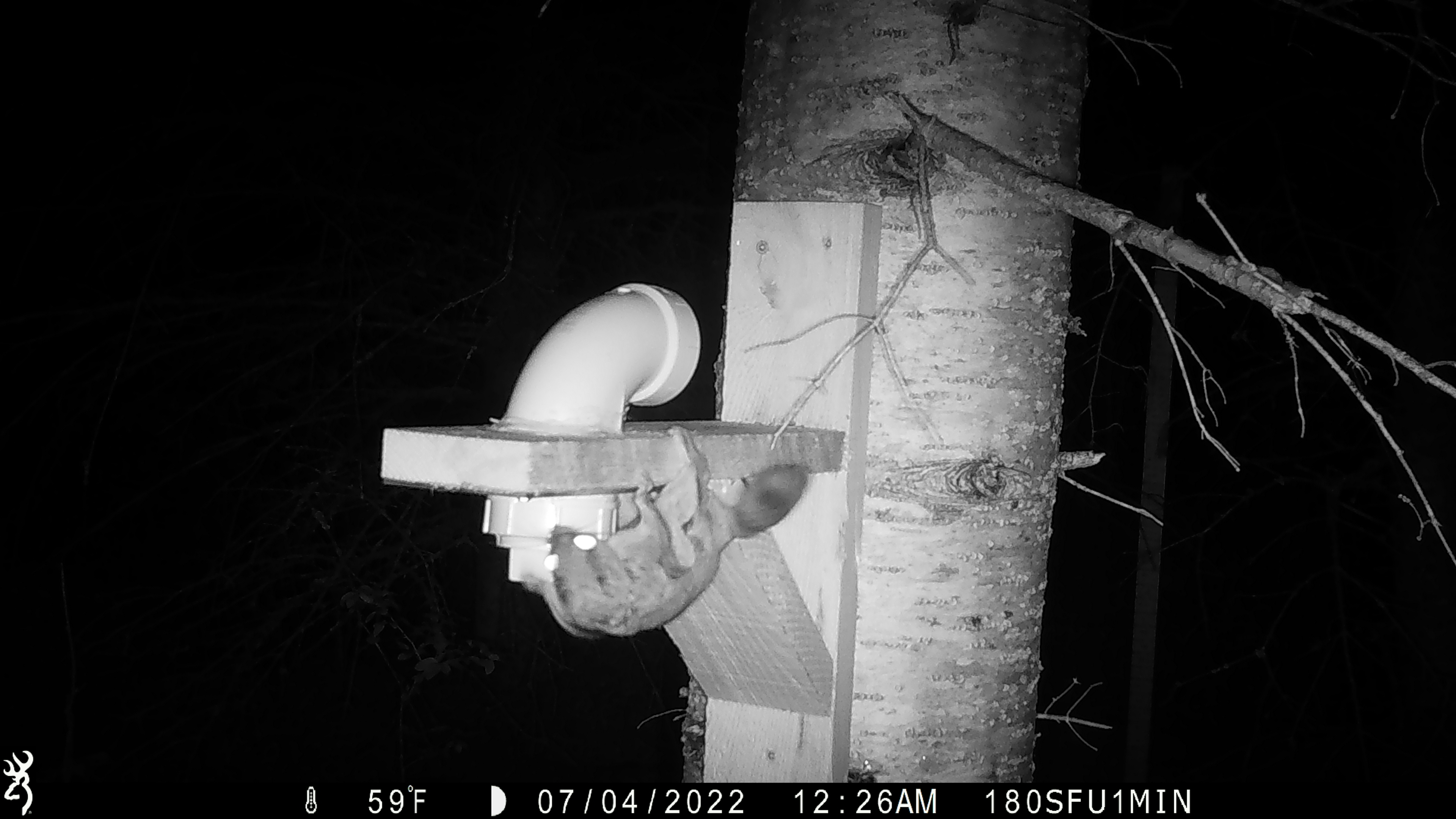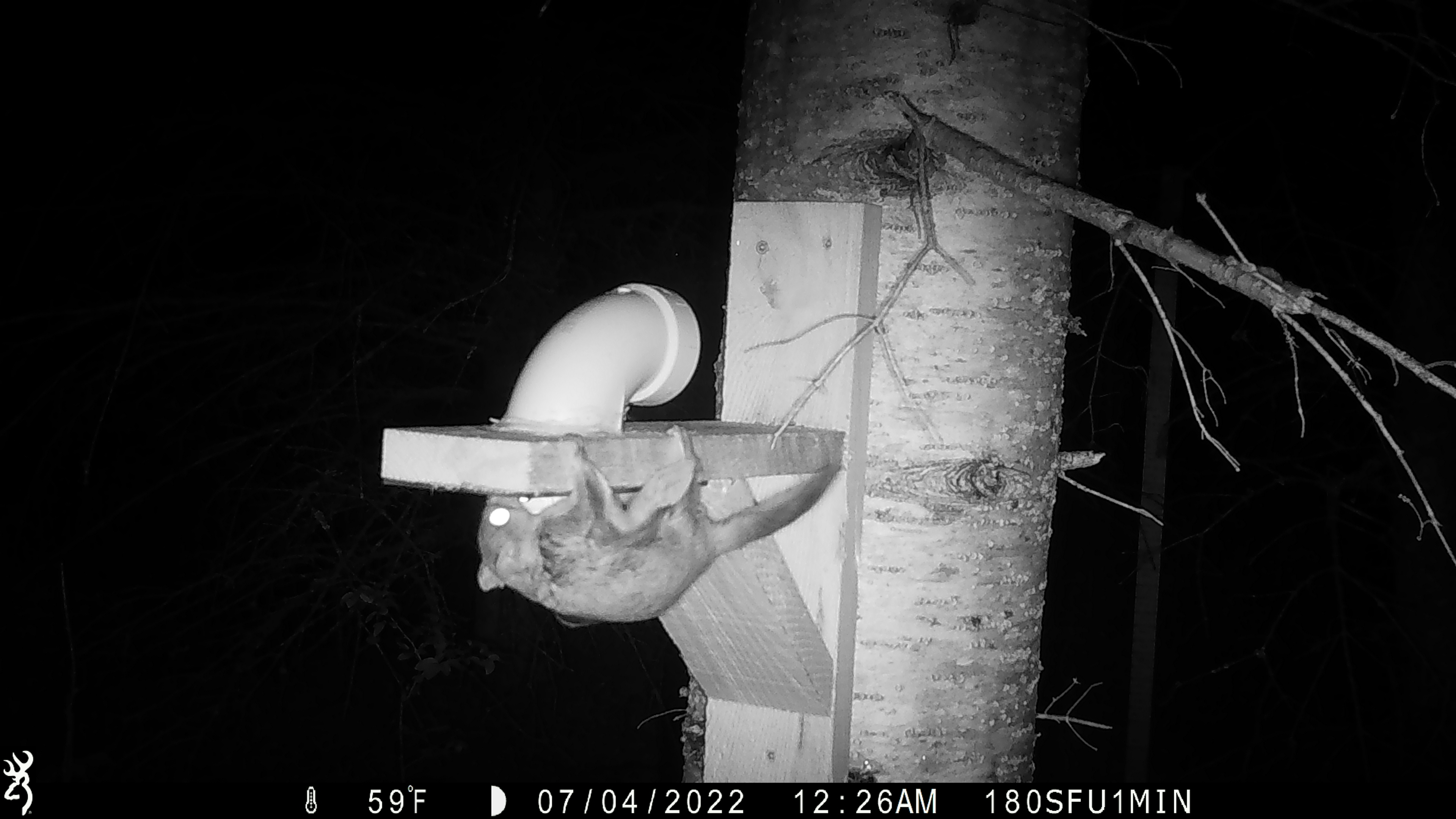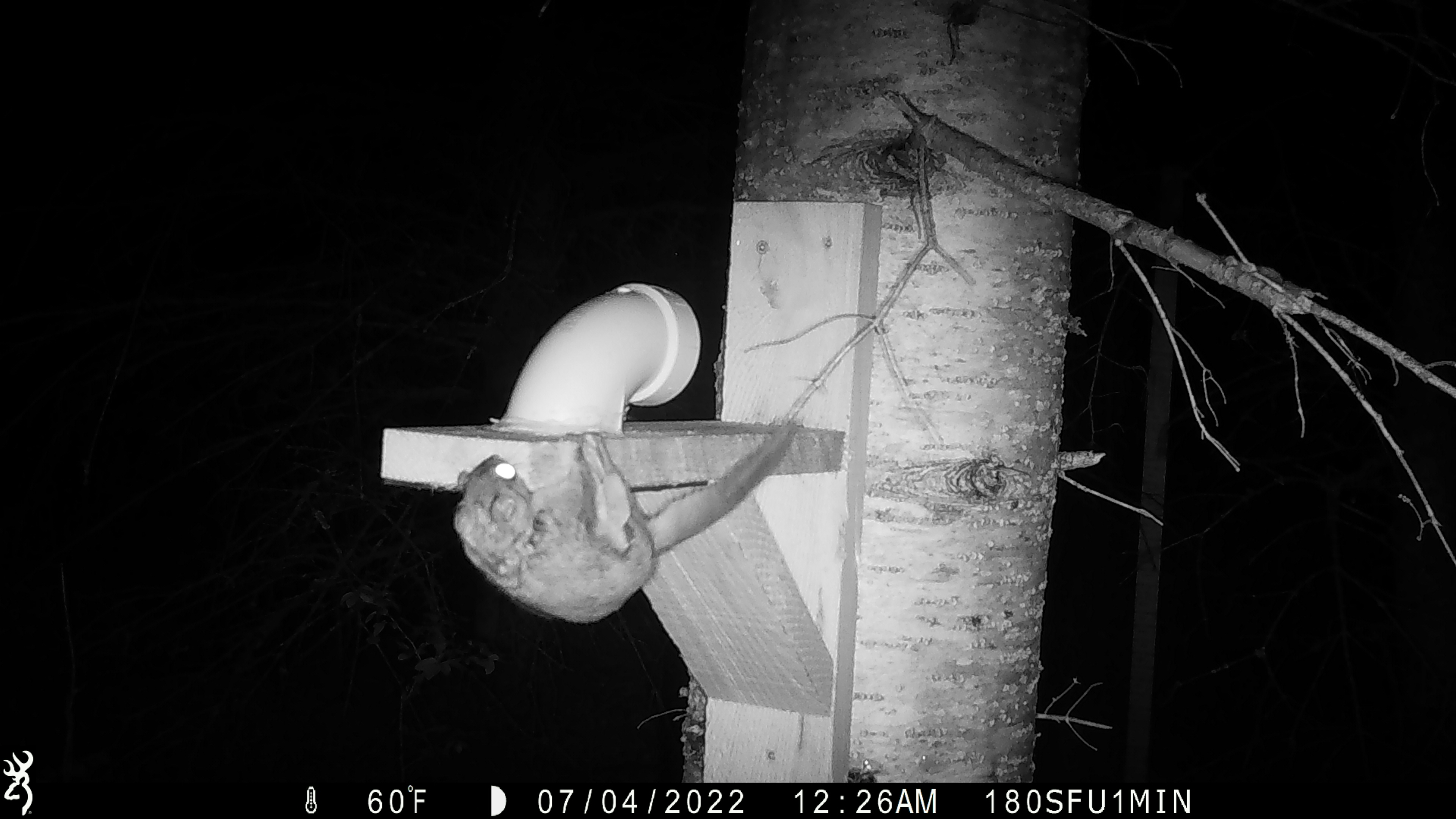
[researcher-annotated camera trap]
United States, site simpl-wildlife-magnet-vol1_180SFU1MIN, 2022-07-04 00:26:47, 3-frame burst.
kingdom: Animalia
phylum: Chordata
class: Mammalia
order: Rodentia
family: Sciuridae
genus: Glaucomys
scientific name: Glaucomys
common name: flying squirrel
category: flying squirrel sp.